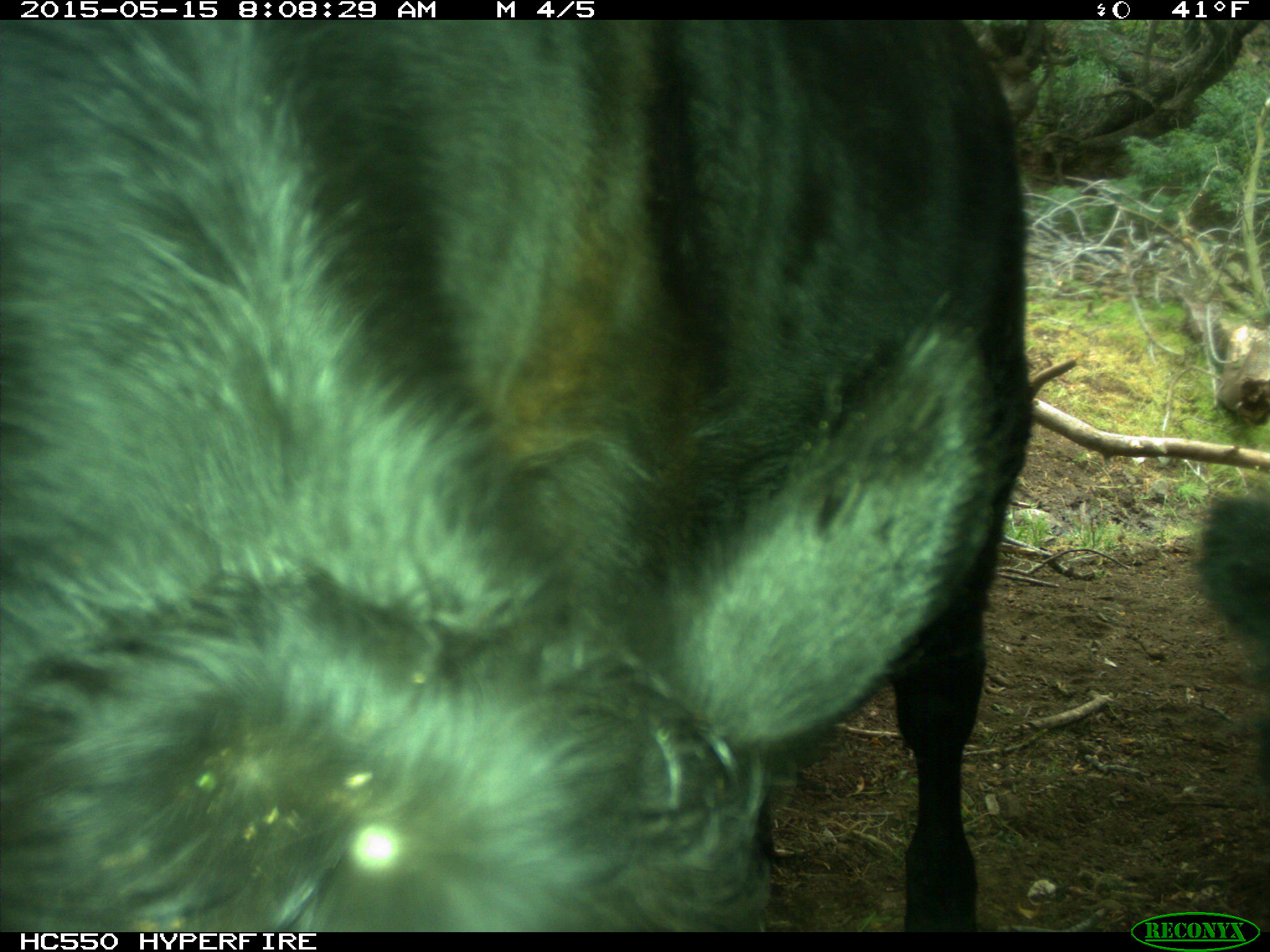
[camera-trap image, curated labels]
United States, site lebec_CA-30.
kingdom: Animalia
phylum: Chordata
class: Mammalia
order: Artiodactyla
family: Bovidae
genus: Bos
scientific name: Bos taurus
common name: domestic cow